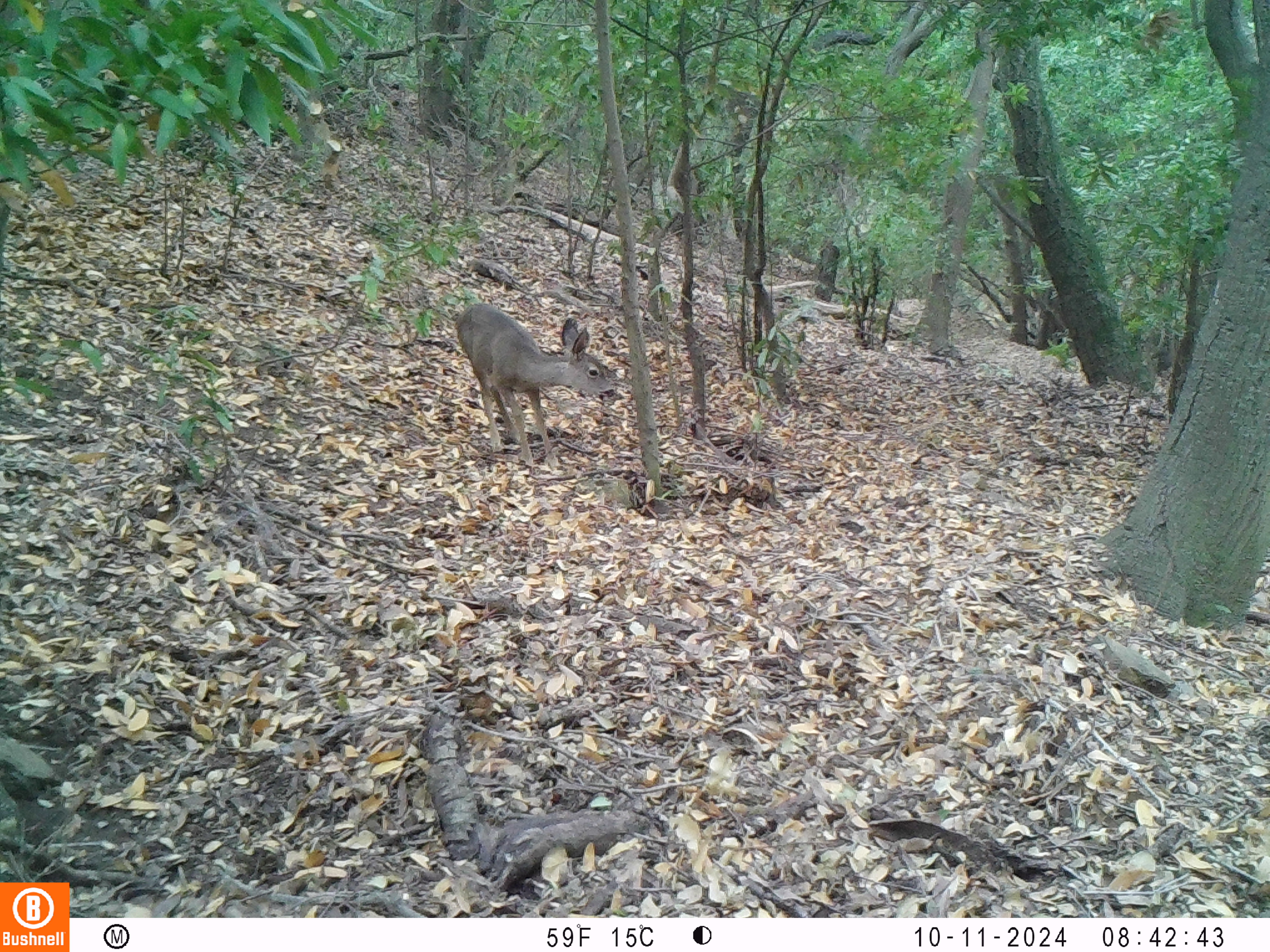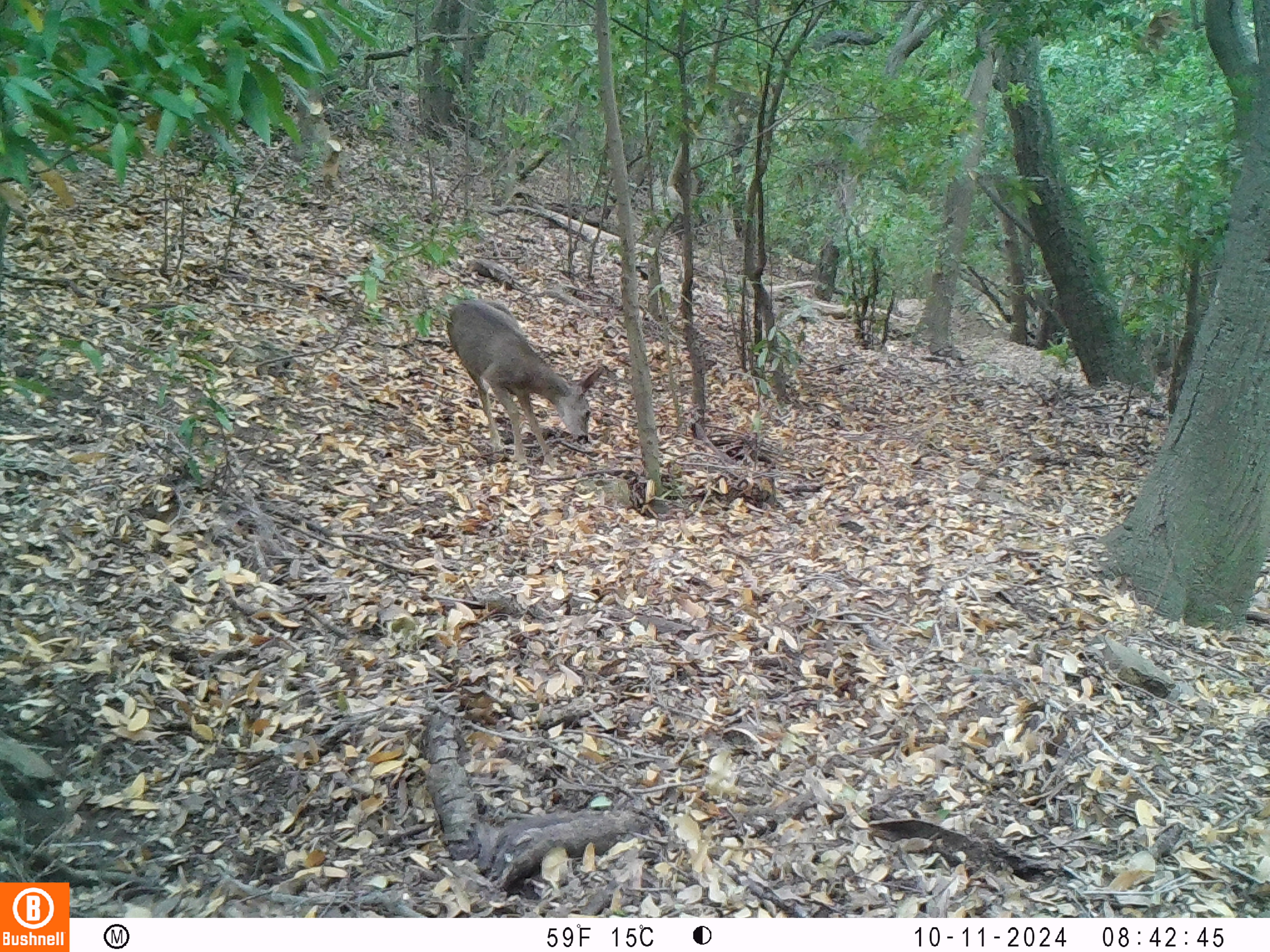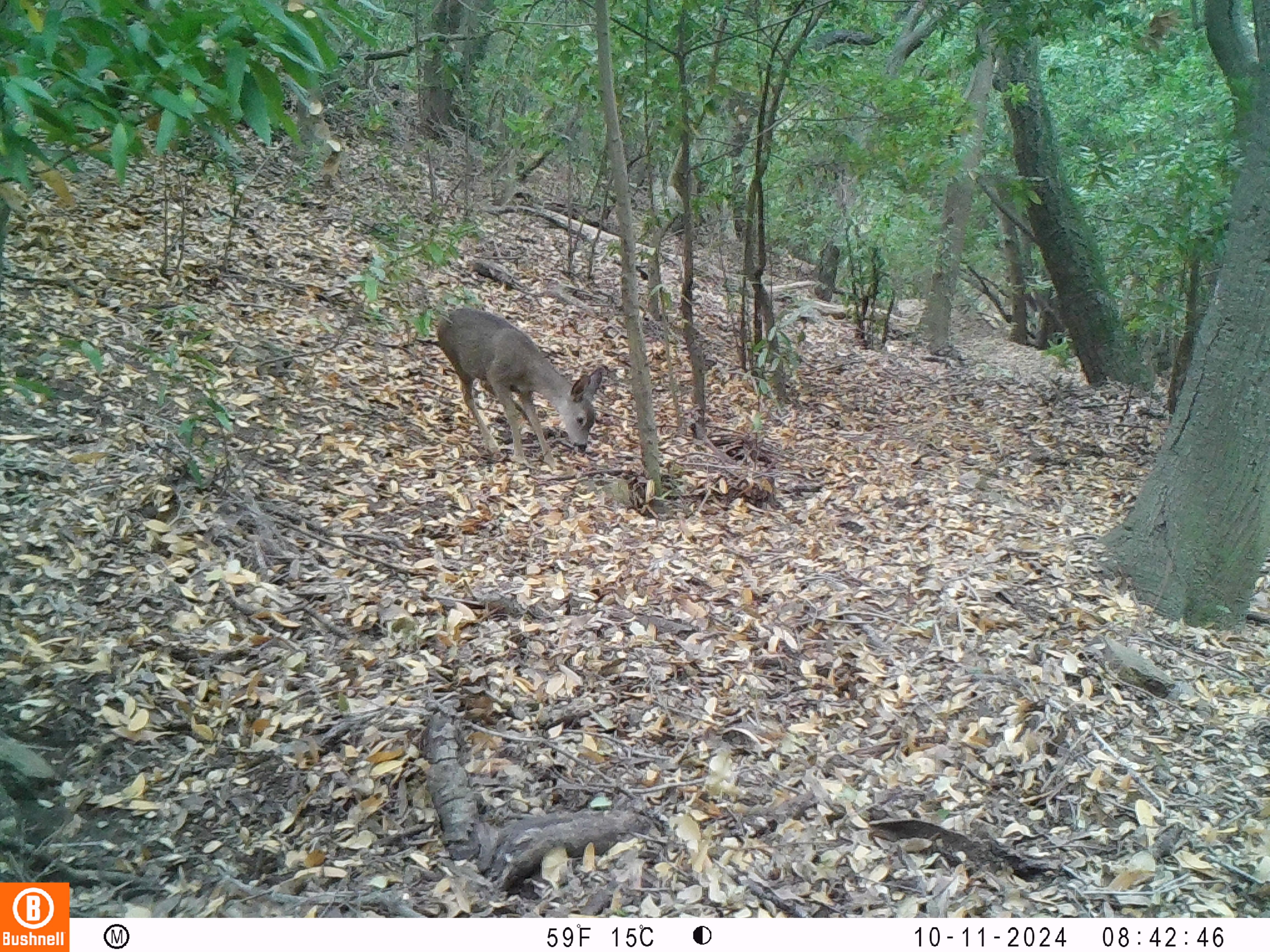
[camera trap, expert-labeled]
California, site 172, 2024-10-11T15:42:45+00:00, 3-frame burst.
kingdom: Animalia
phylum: Chordata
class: Mammalia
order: Artiodactyla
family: Cervidae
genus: Odocoileus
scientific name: Odocoileus hemionus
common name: mule deer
Mule deer (Odocoileus hemionus).